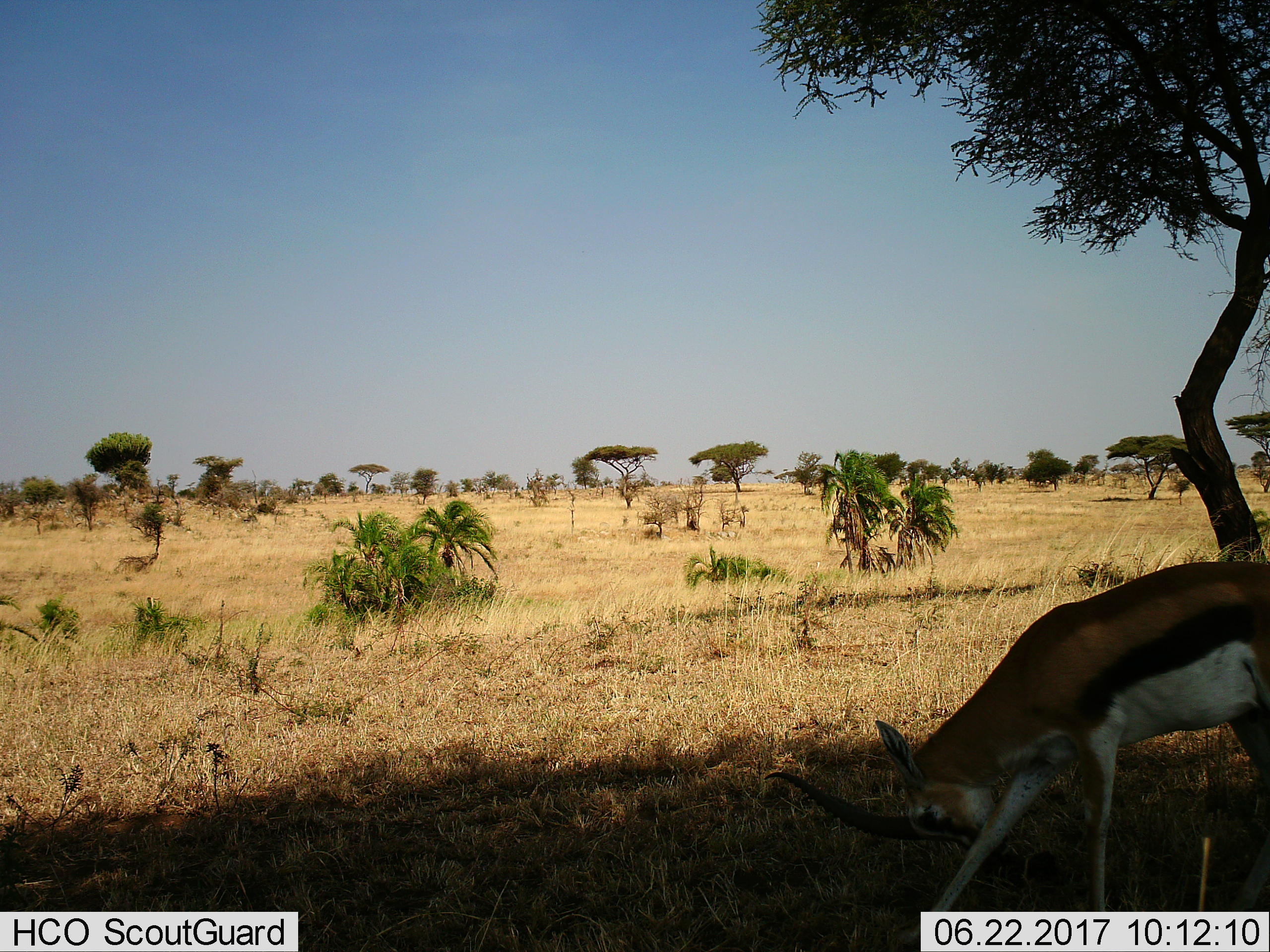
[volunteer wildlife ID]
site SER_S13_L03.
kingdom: Animalia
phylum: Chordata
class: Mammalia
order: Artiodactyla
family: Bovidae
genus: Eudorcas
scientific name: Eudorcas thomsonii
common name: thomson's gazelle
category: gazellethomsons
Gazellethomsons (thomson's gazelle) (Eudorcas thomsonii), count 1. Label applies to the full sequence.